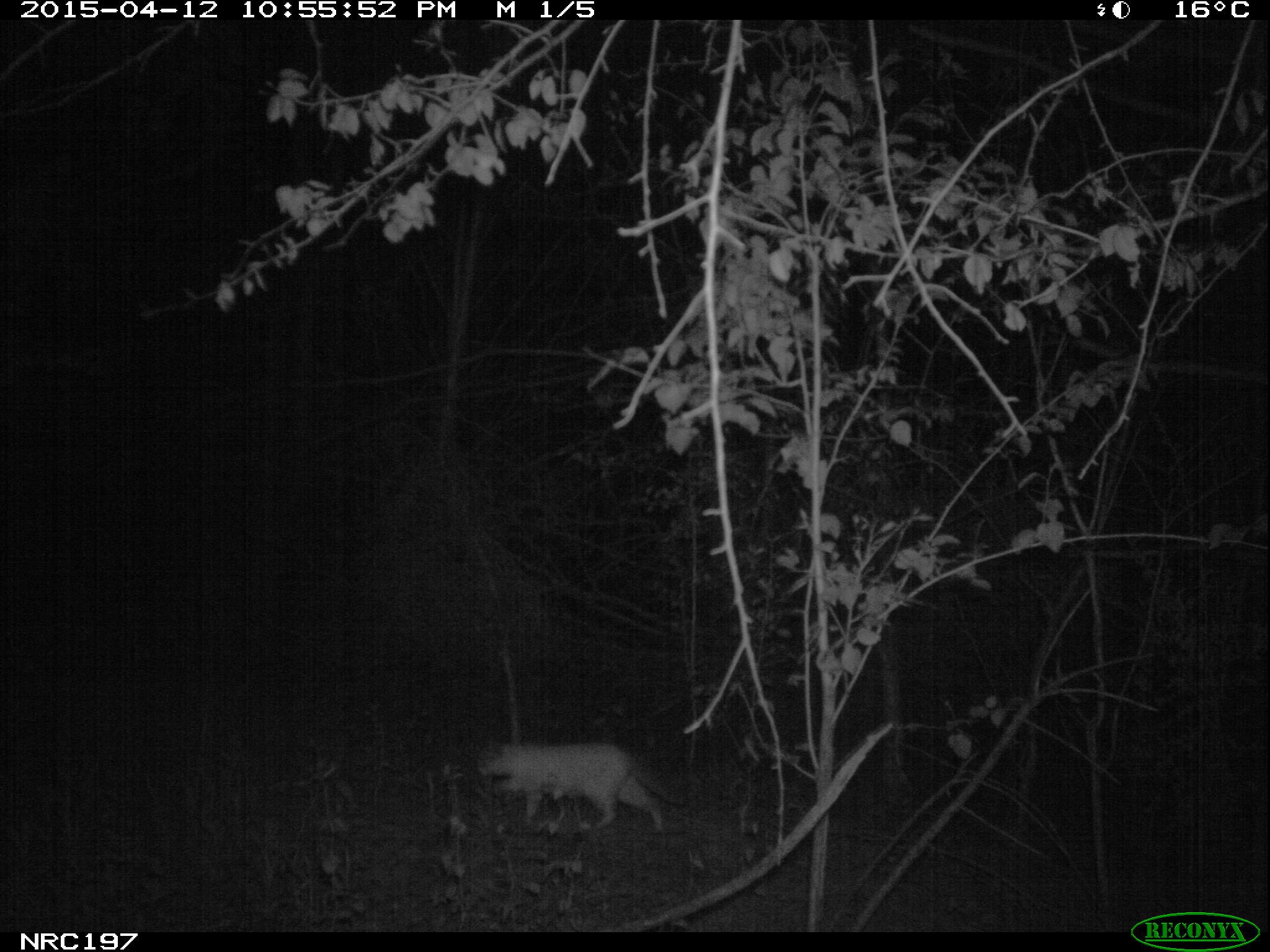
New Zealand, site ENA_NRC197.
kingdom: Animalia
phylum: Chordata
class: Mammalia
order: Carnivora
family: Felidae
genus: Felis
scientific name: Felis catus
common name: domestic cat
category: cat